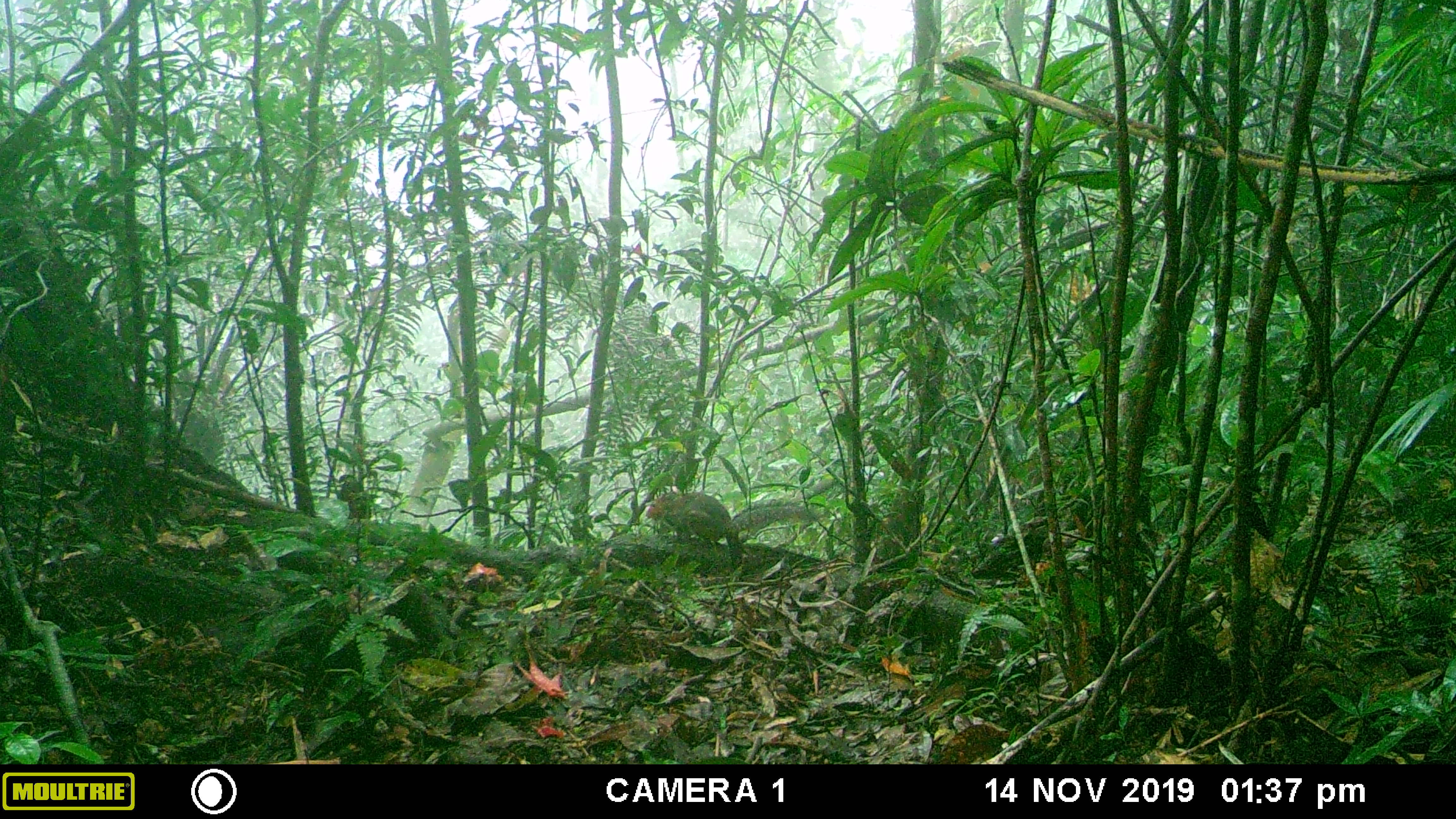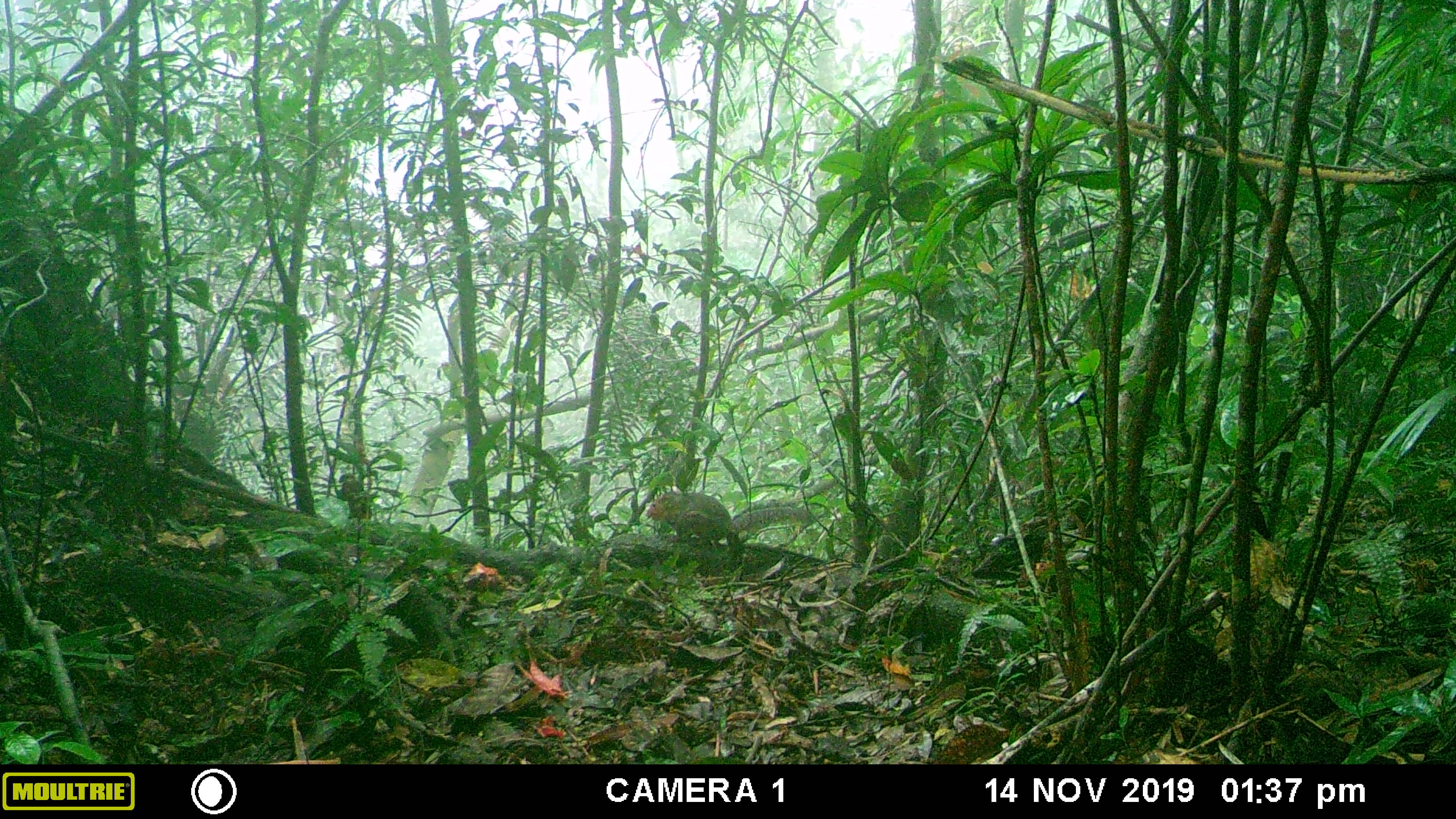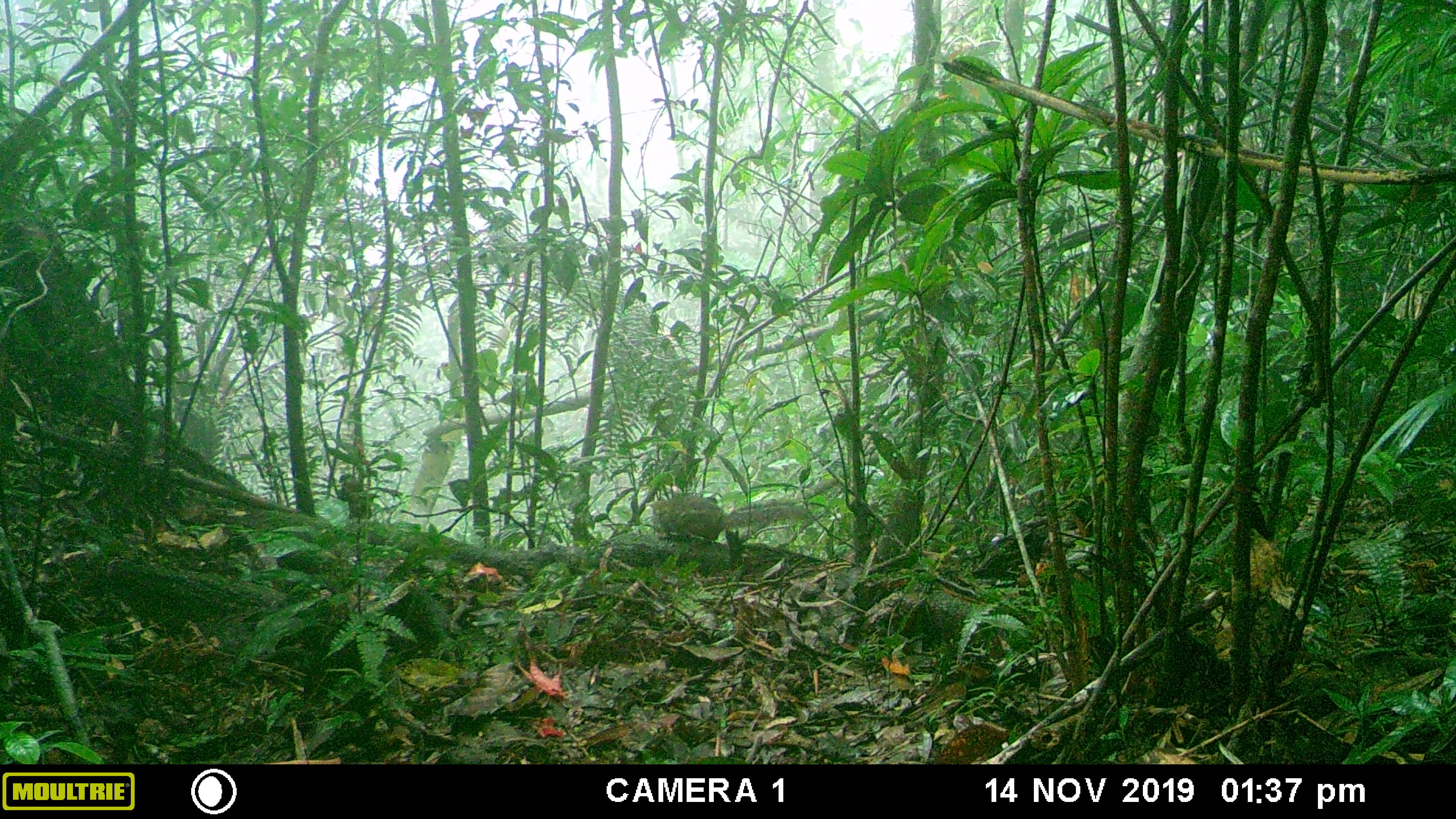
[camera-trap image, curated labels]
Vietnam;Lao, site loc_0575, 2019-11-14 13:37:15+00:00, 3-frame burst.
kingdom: Animalia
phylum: Chordata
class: Mammalia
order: Rodentia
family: Sciuridae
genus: Dremomys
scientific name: Dremomys rufigenis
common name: red-cheeked squirrel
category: red cheeked squirrel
Red cheeked squirrel (red-cheeked squirrel) (Dremomys rufigenis). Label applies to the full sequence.